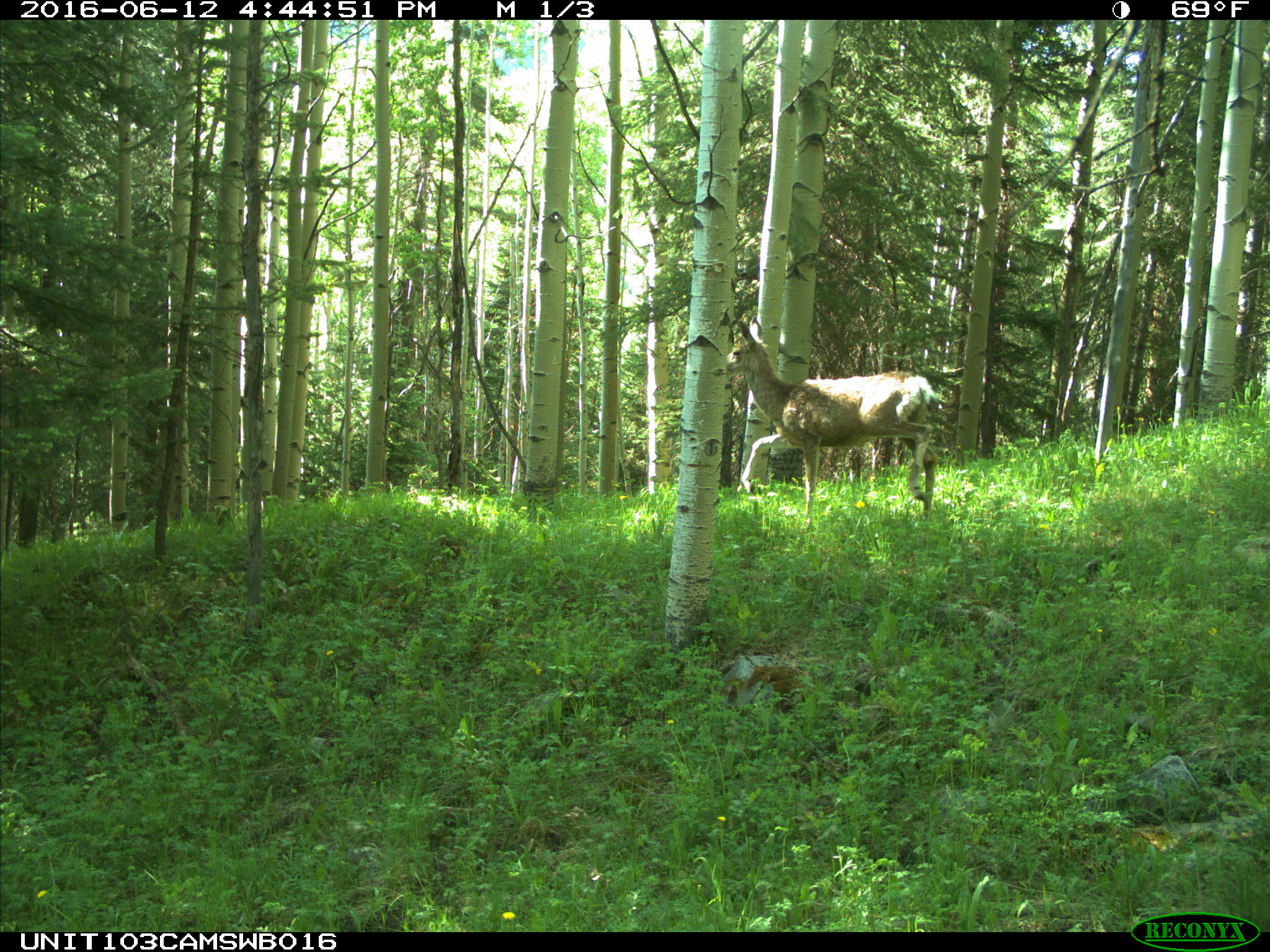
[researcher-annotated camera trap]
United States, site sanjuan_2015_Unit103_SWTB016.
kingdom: Animalia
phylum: Chordata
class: Mammalia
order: Artiodactyla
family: Cervidae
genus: Odocoileus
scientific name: Odocoileus hemionus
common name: mule deer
Odocoileus hemionus (mule deer).